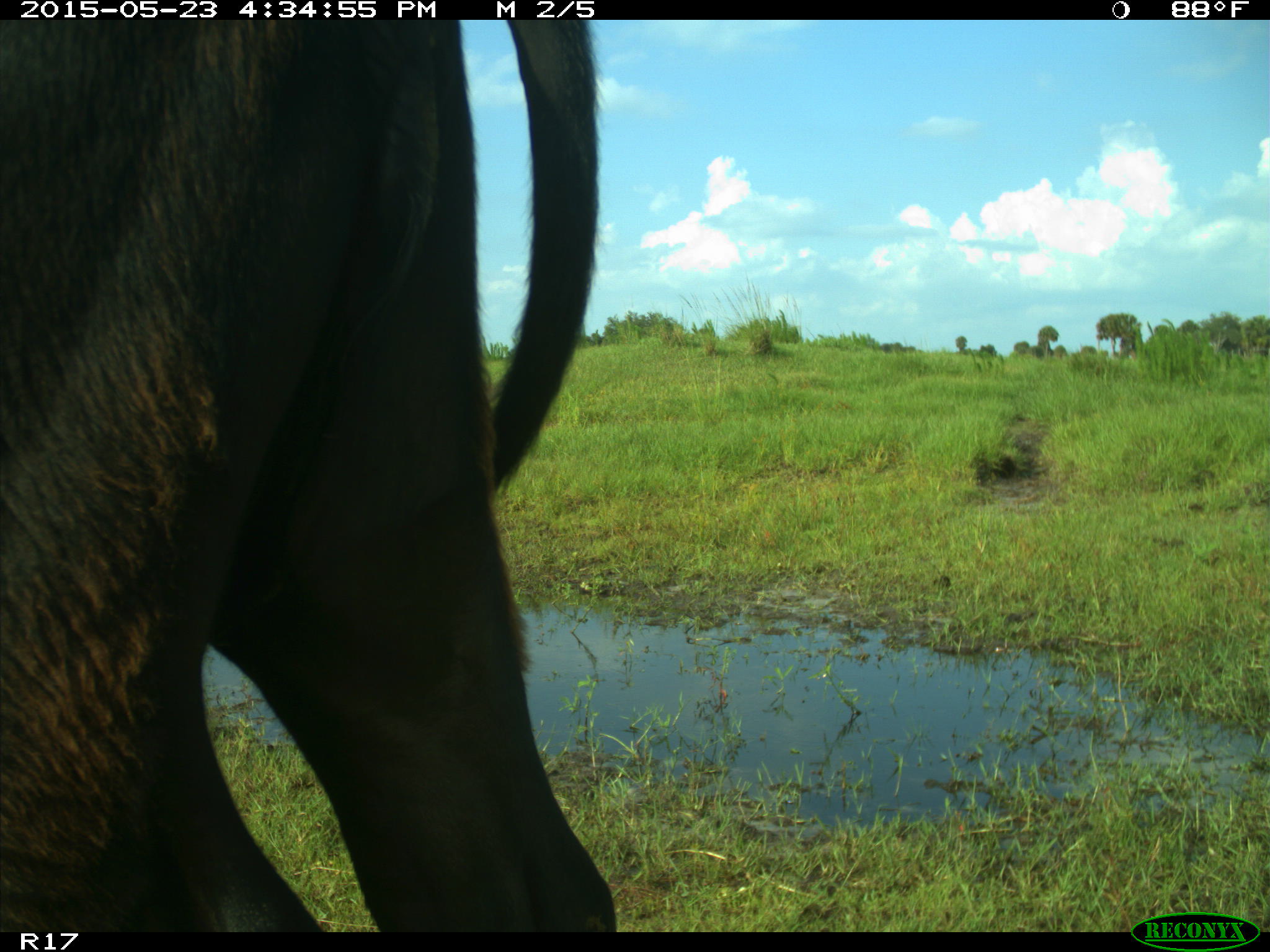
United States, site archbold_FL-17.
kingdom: Animalia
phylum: Chordata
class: Mammalia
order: Artiodactyla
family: Bovidae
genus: Bos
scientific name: Bos taurus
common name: domestic cow